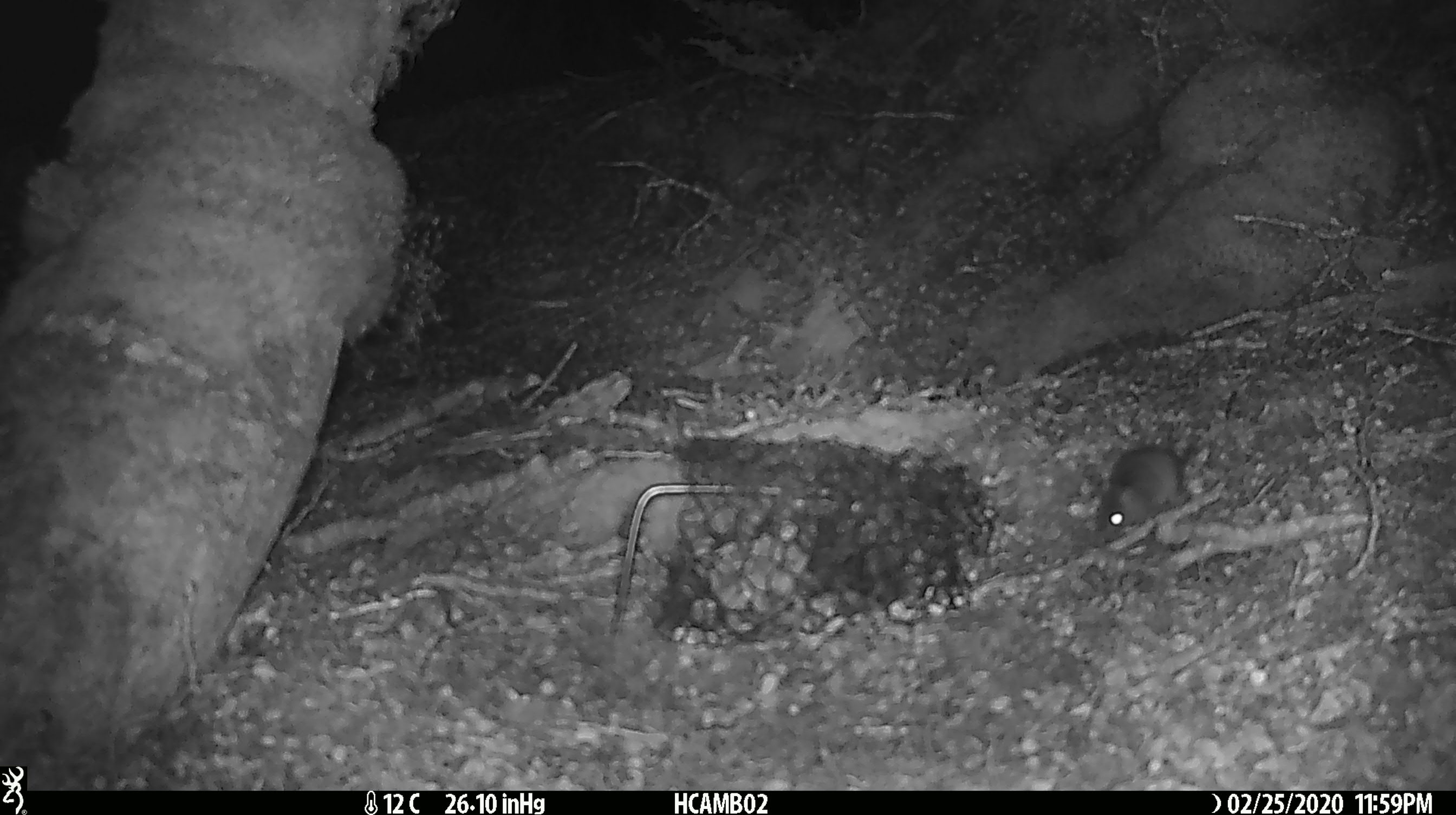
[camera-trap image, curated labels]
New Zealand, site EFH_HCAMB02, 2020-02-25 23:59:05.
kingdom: Animalia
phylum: Chordata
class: Mammalia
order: Rodentia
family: Muridae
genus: Mus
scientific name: Mus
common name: mouse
Mouse (Mus).